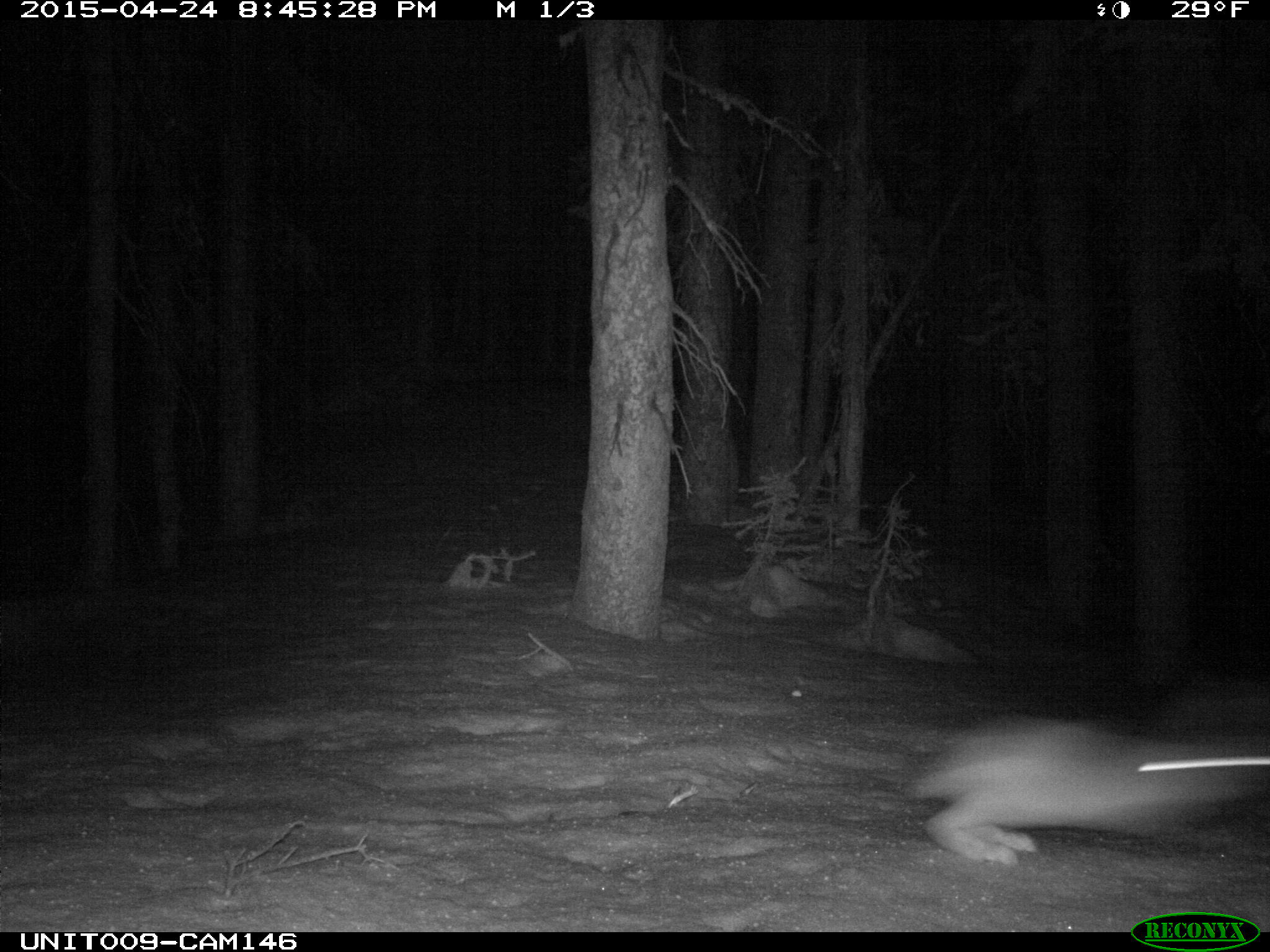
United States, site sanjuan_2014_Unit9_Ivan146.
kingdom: Animalia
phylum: Chordata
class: Mammalia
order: Lagomorpha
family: Leporidae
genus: Lepus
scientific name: Lepus americanus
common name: snowshoe hare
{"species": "Lepus americanus (snowshoe hare)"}